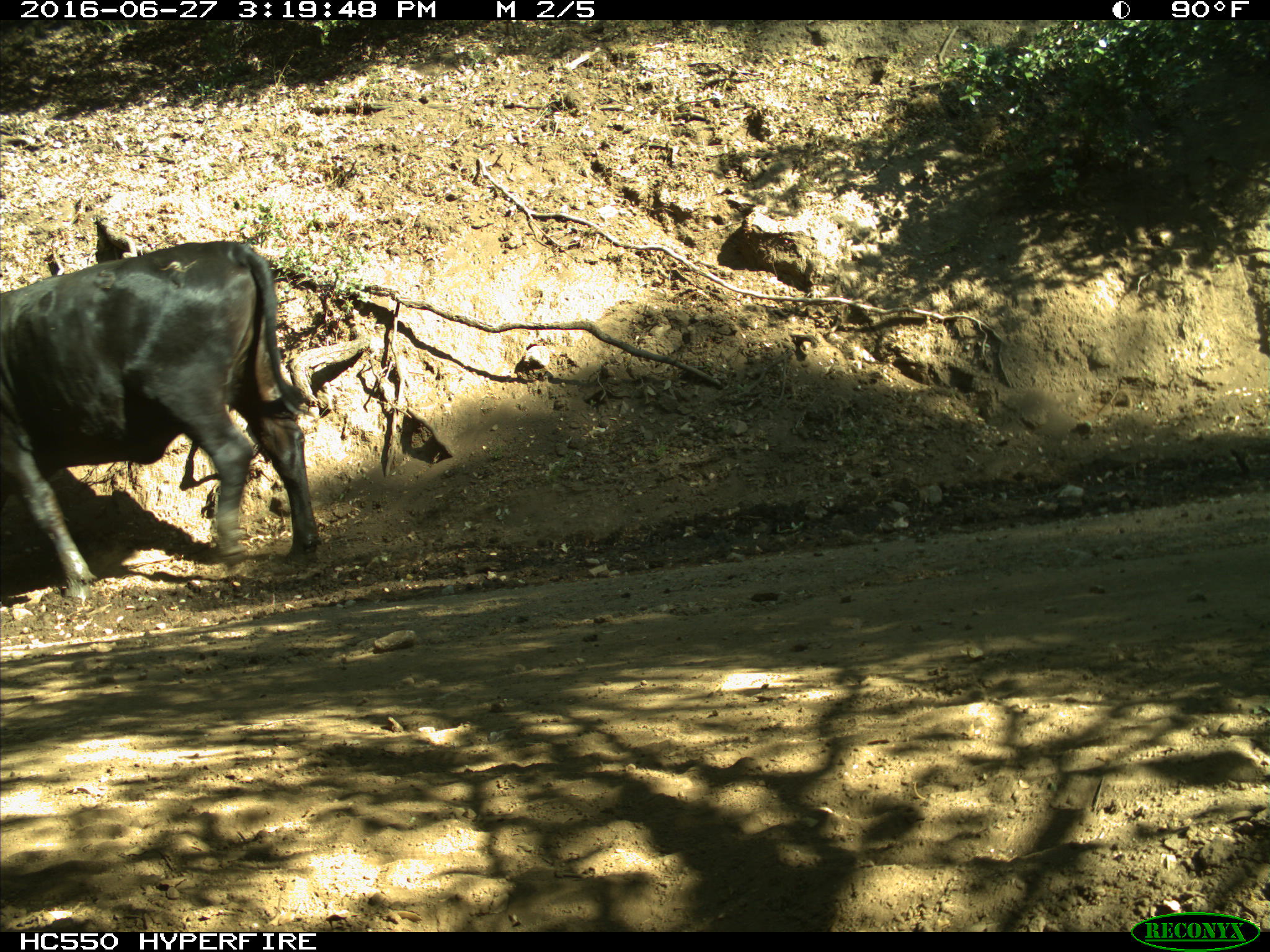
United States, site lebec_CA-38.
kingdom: Animalia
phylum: Chordata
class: Mammalia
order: Artiodactyla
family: Bovidae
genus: Bos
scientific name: Bos taurus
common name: domestic cow